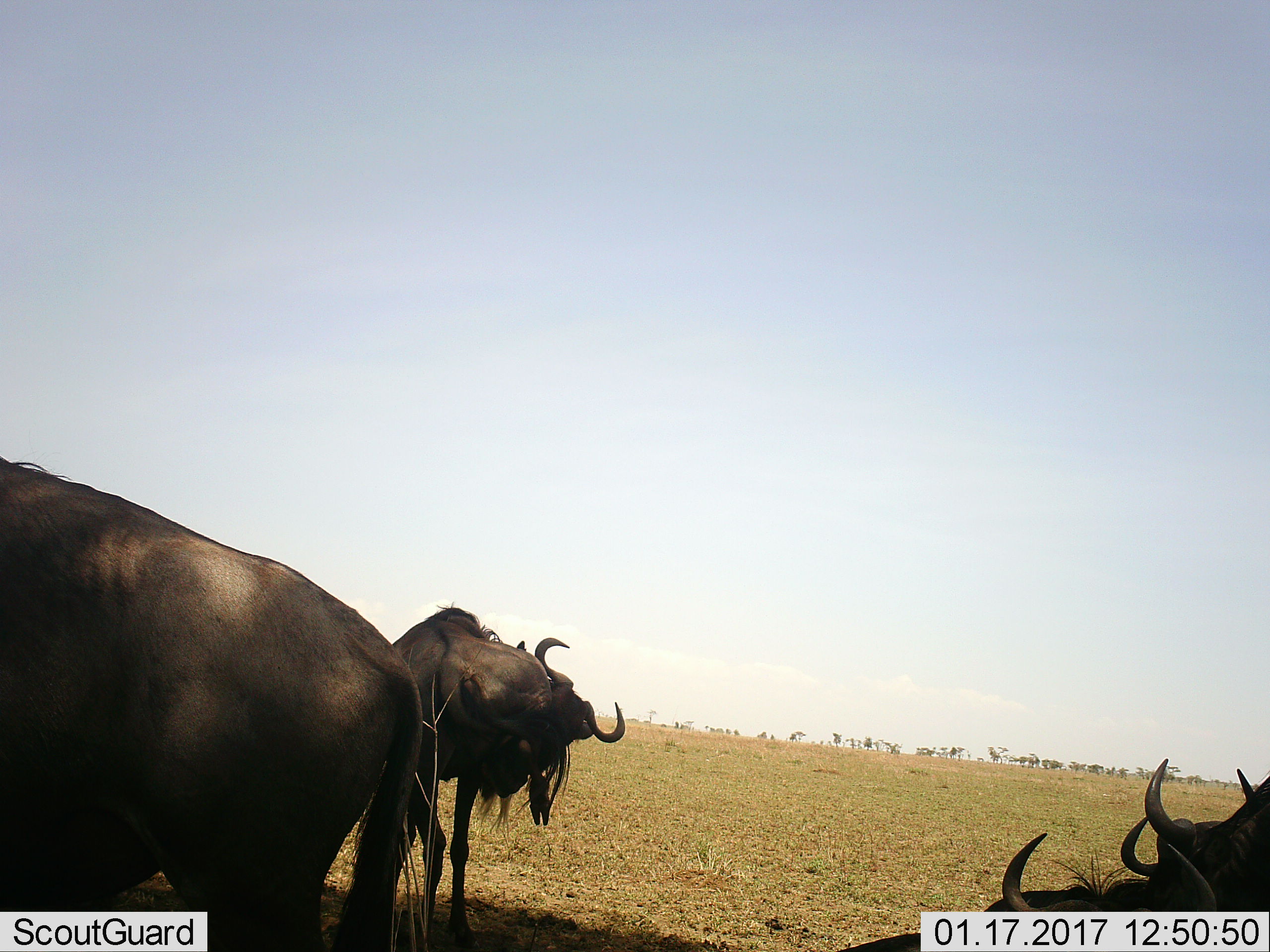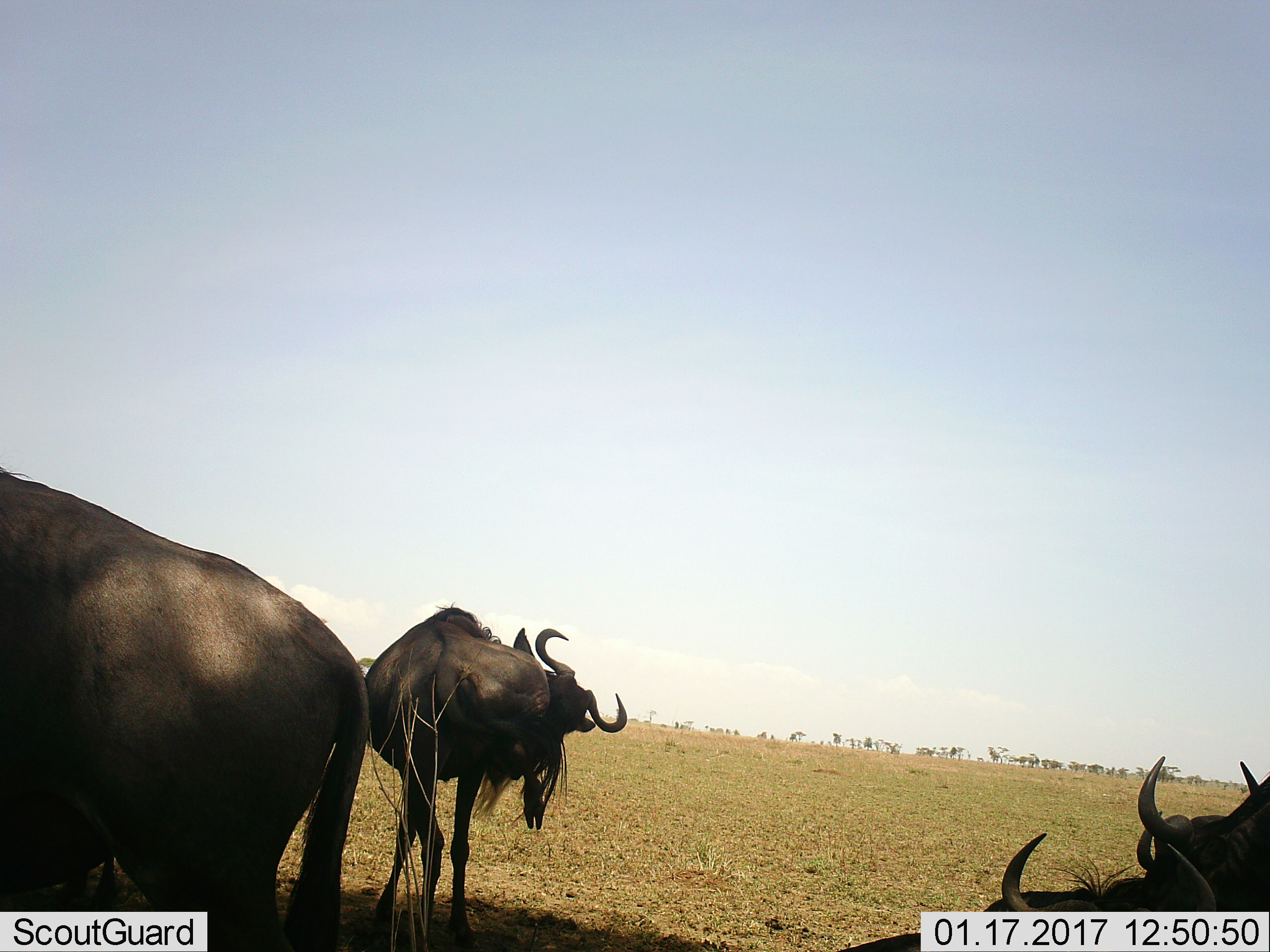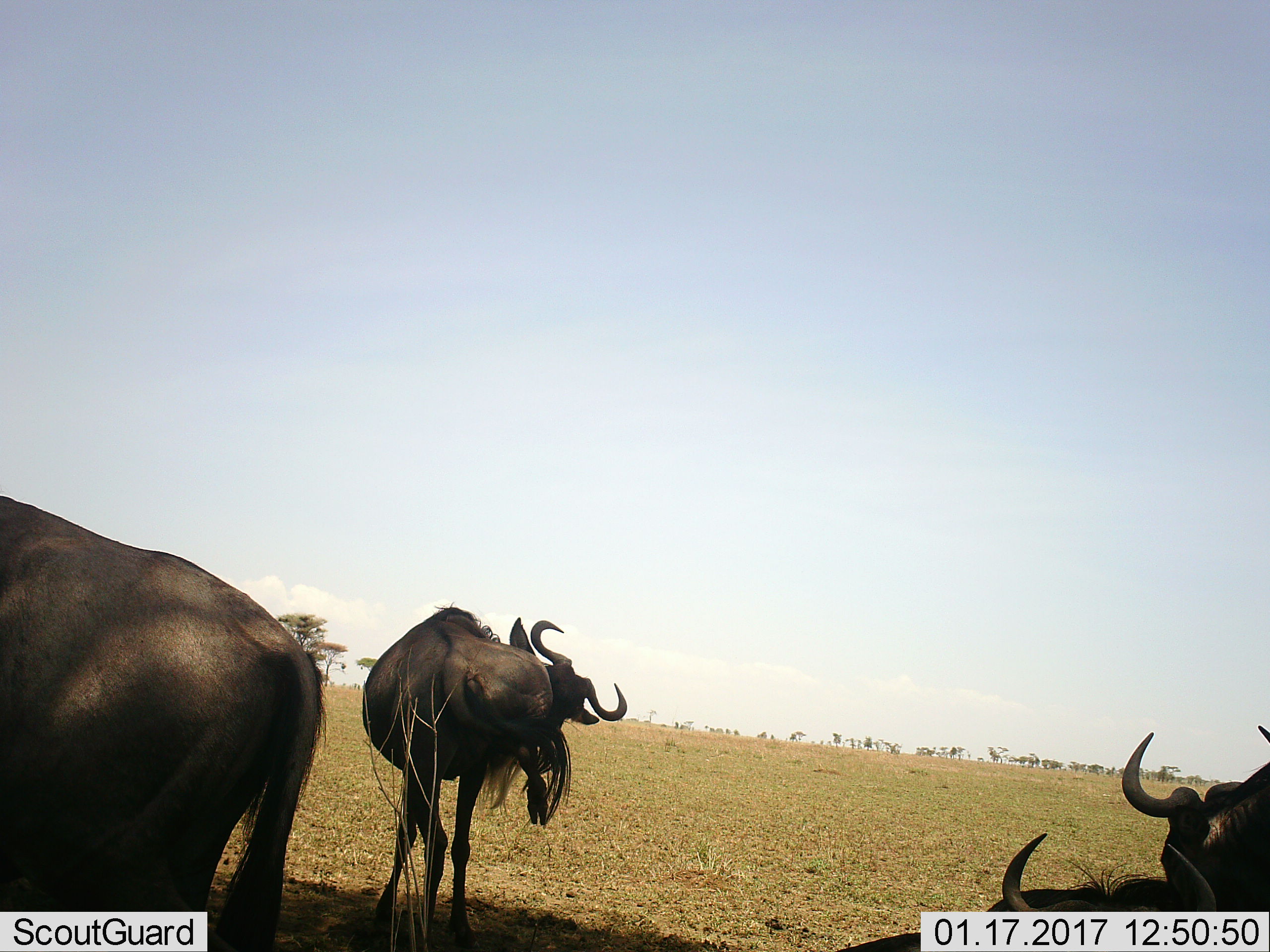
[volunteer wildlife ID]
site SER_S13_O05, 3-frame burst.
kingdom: Animalia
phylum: Chordata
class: Mammalia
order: Artiodactyla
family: Bovidae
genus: Connochaetes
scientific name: Connochaetes taurinus taurinus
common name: blue wildebeest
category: wildebeestblue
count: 4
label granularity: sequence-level